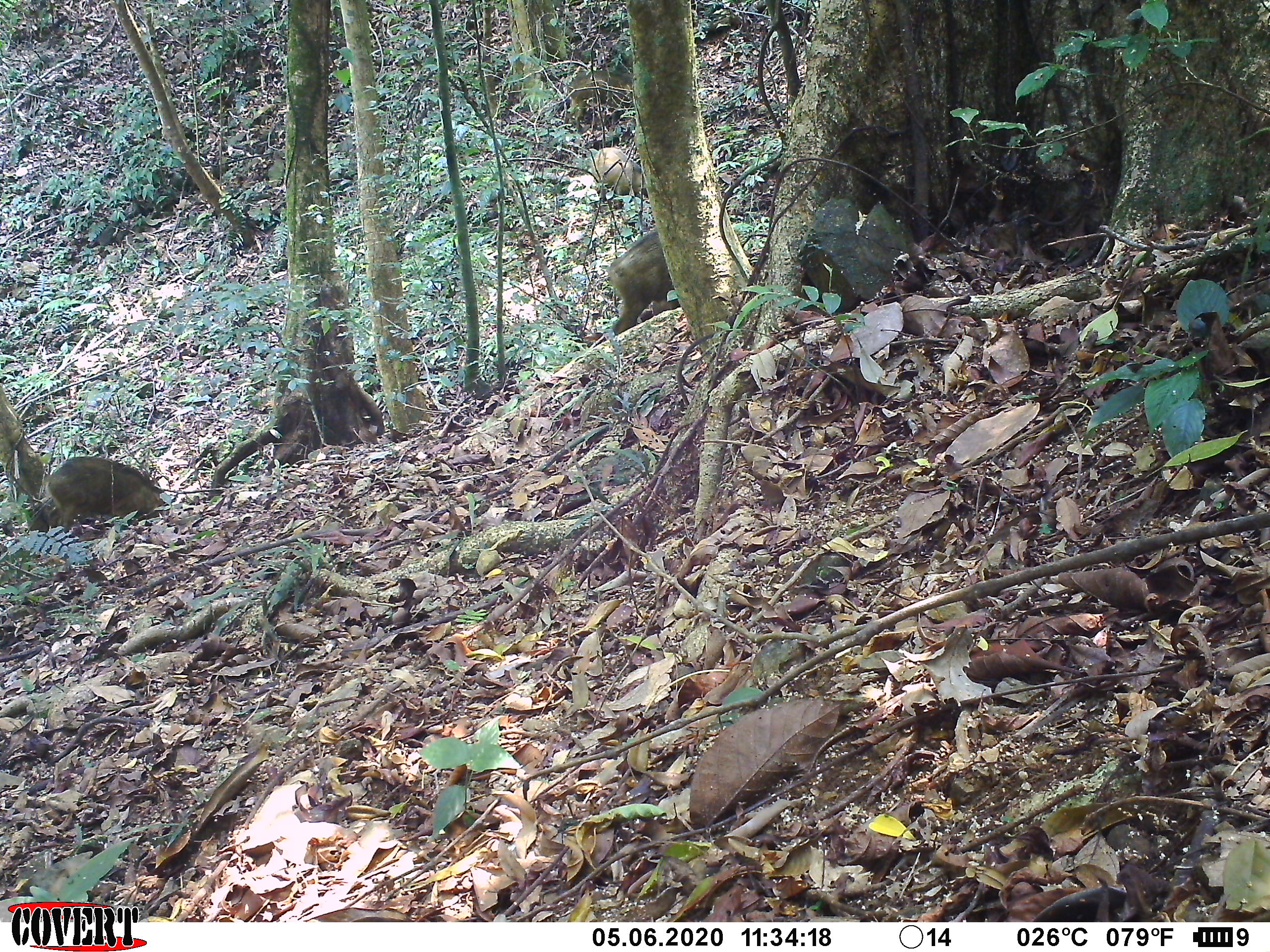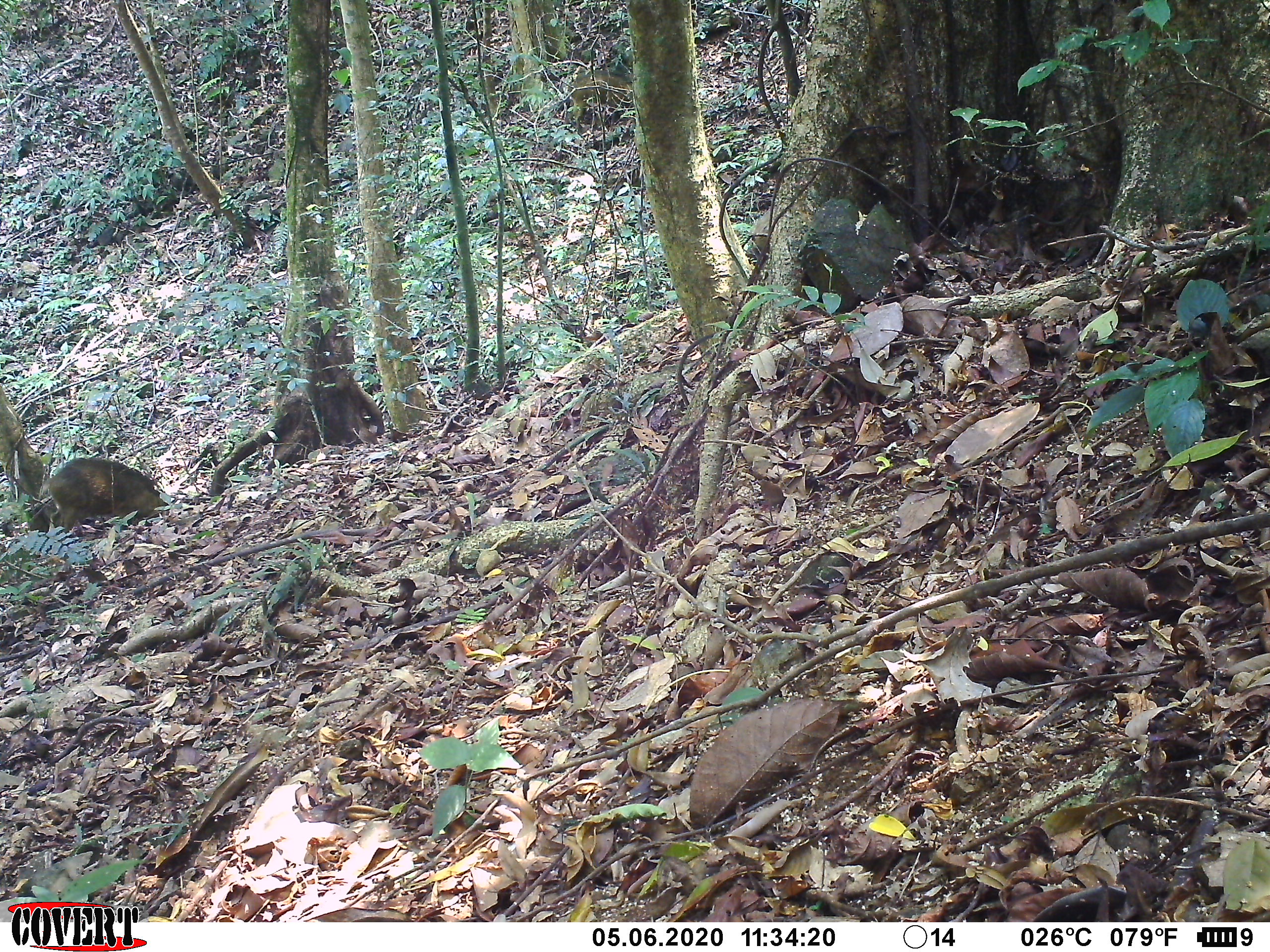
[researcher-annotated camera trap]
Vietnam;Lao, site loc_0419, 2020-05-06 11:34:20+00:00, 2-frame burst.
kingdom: Animalia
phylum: Chordata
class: Mammalia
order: Artiodactyla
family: Suidae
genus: Sus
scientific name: Sus scrofa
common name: eurasian wild pig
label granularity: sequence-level